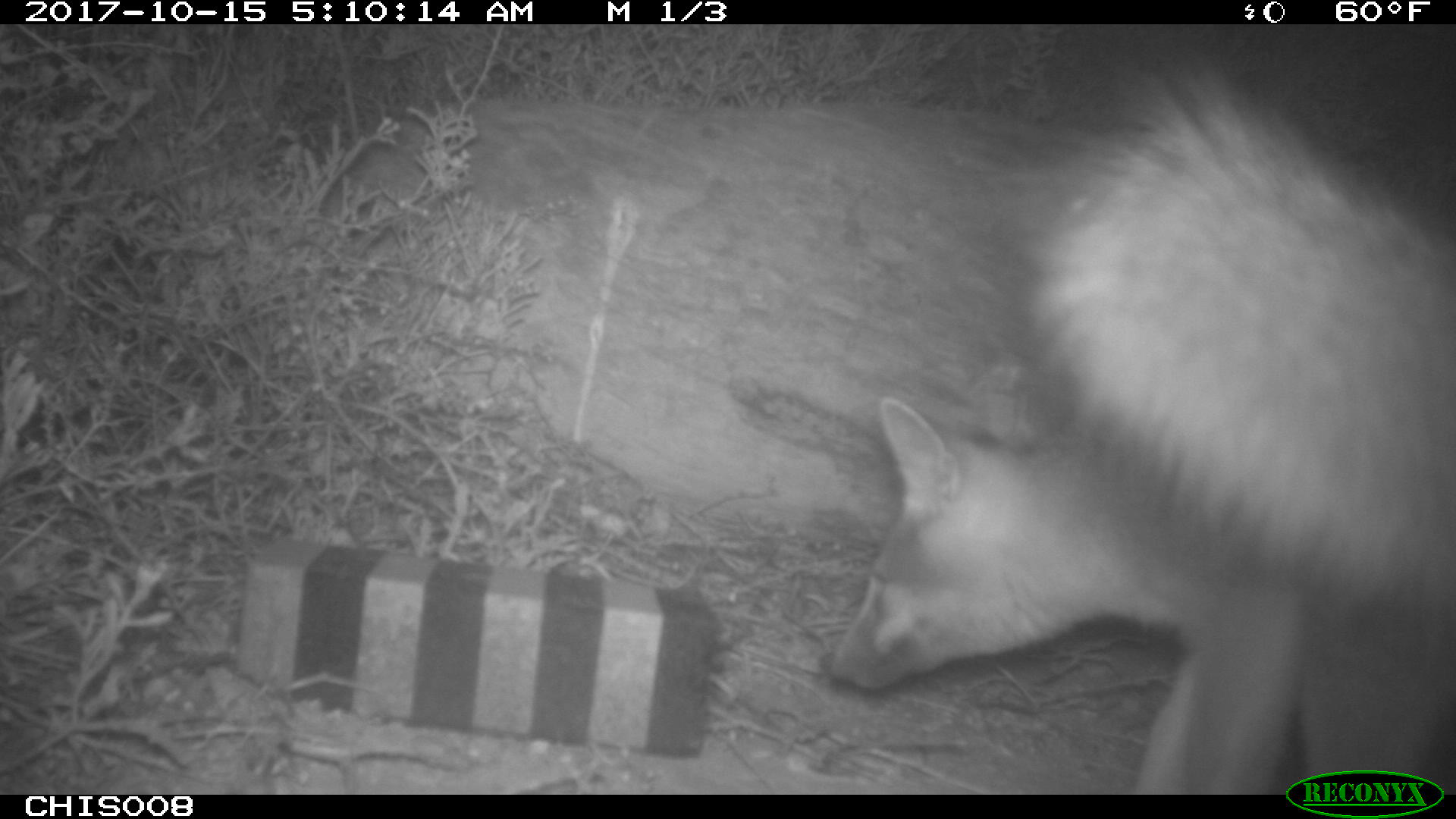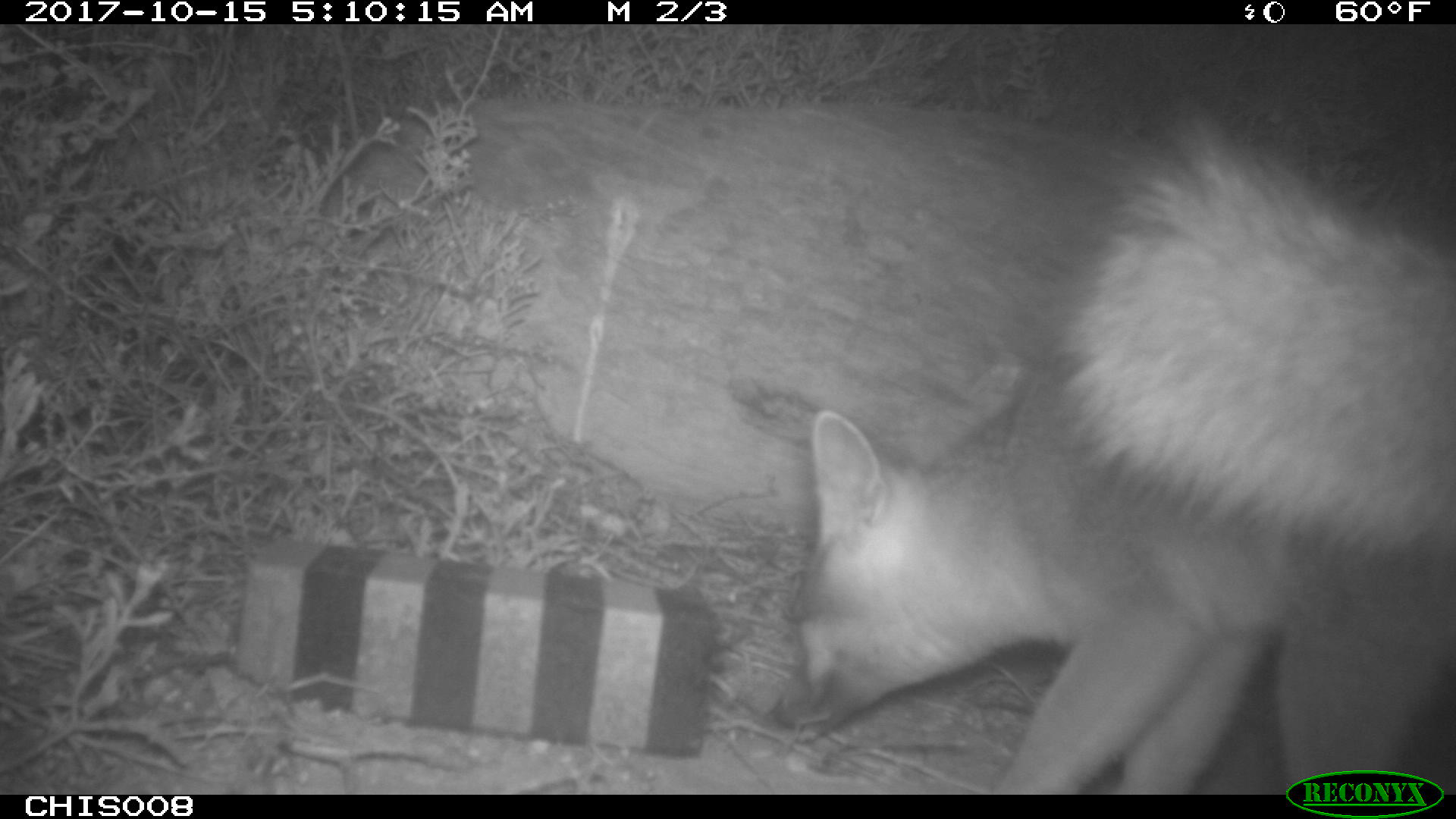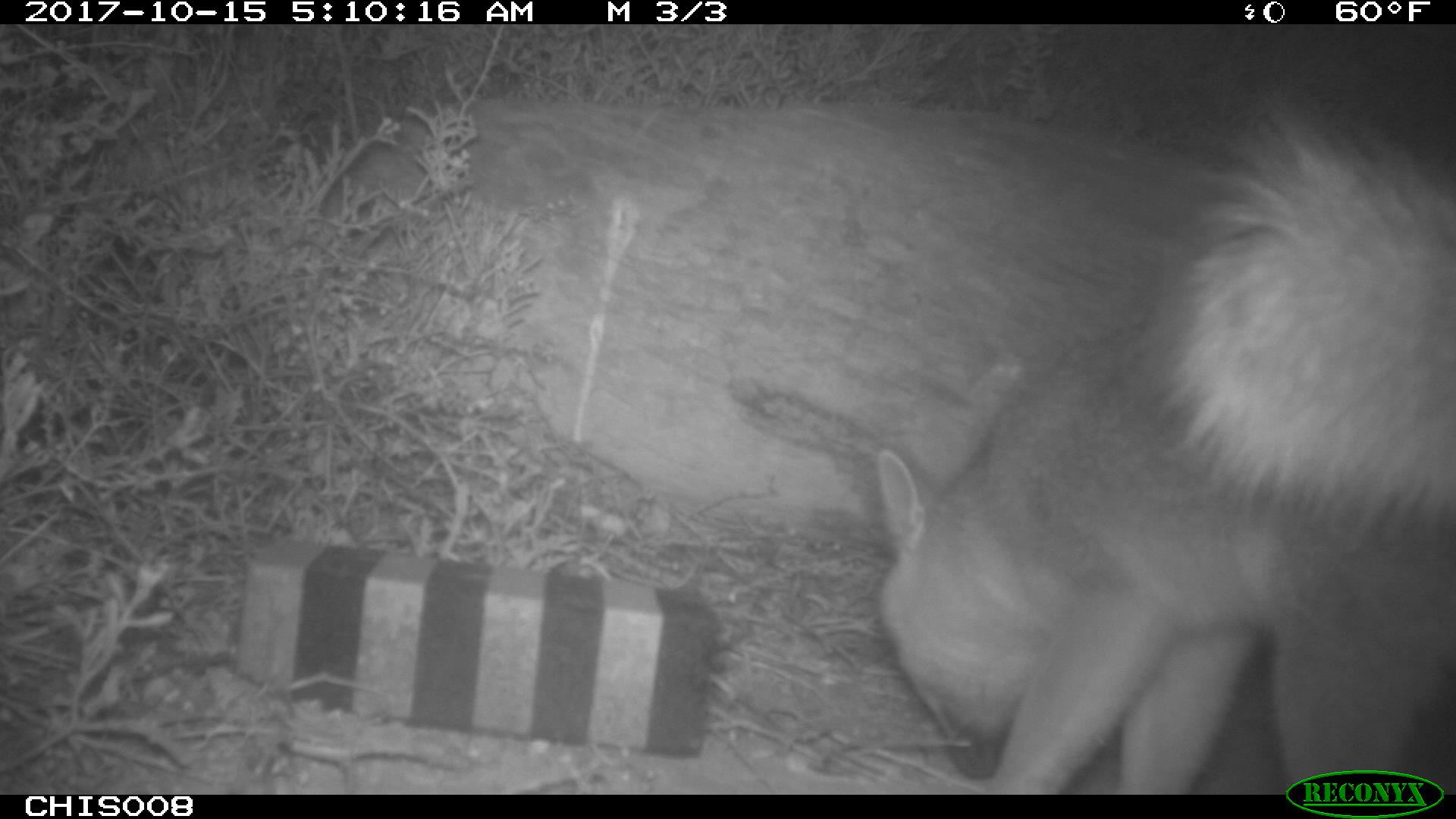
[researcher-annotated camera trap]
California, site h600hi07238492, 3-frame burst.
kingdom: Animalia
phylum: Chordata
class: Mammalia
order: Carnivora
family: Canidae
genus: Urocyon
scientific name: Urocyon littoralis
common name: island fox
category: fox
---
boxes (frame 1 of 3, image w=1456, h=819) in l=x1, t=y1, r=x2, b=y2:
fox: l=828, t=60, r=1455, b=797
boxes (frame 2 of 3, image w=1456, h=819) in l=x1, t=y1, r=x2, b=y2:
fox: l=770, t=121, r=1455, b=791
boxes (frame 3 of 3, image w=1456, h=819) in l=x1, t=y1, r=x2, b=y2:
fox: l=873, t=98, r=1455, b=795